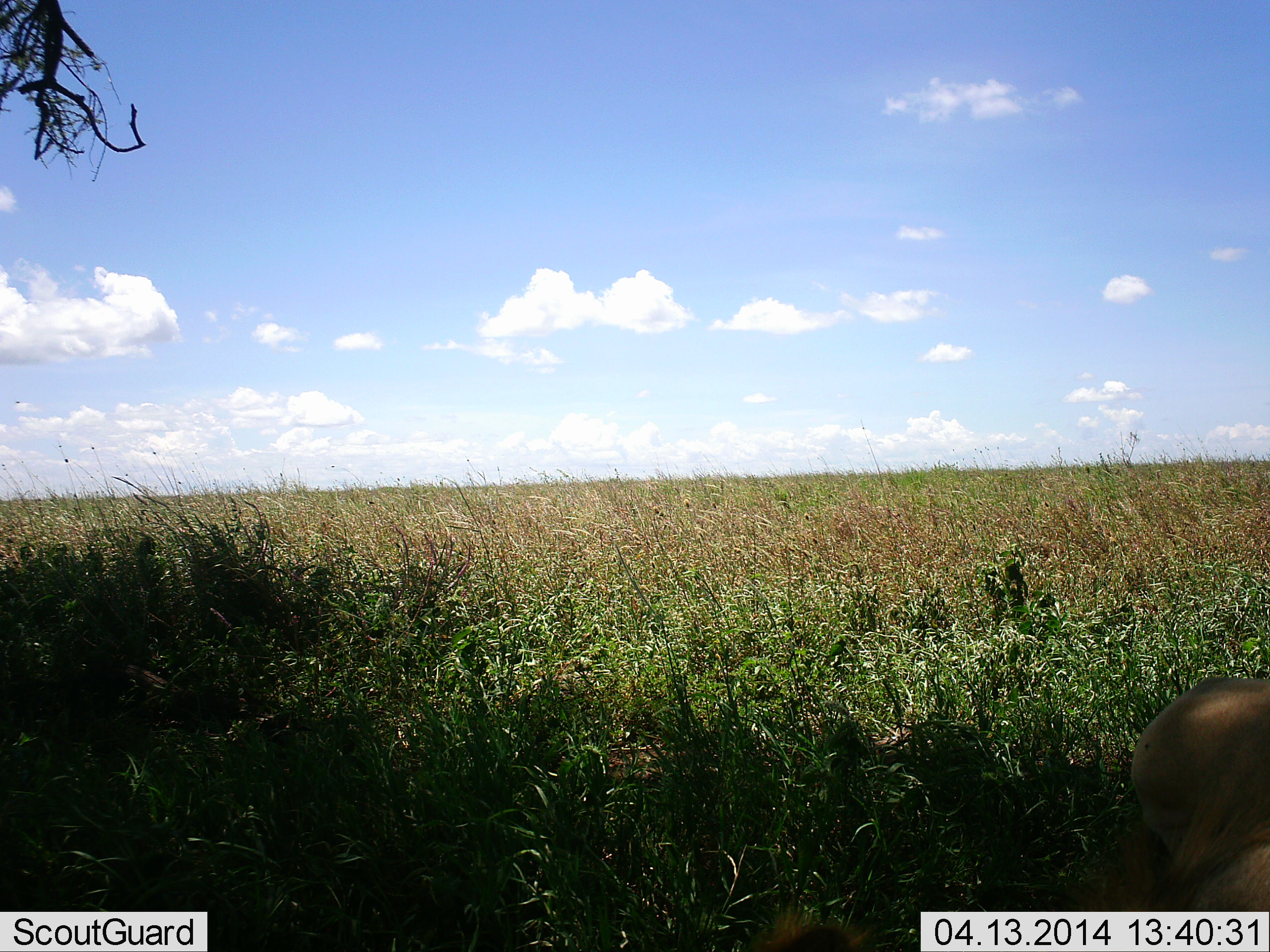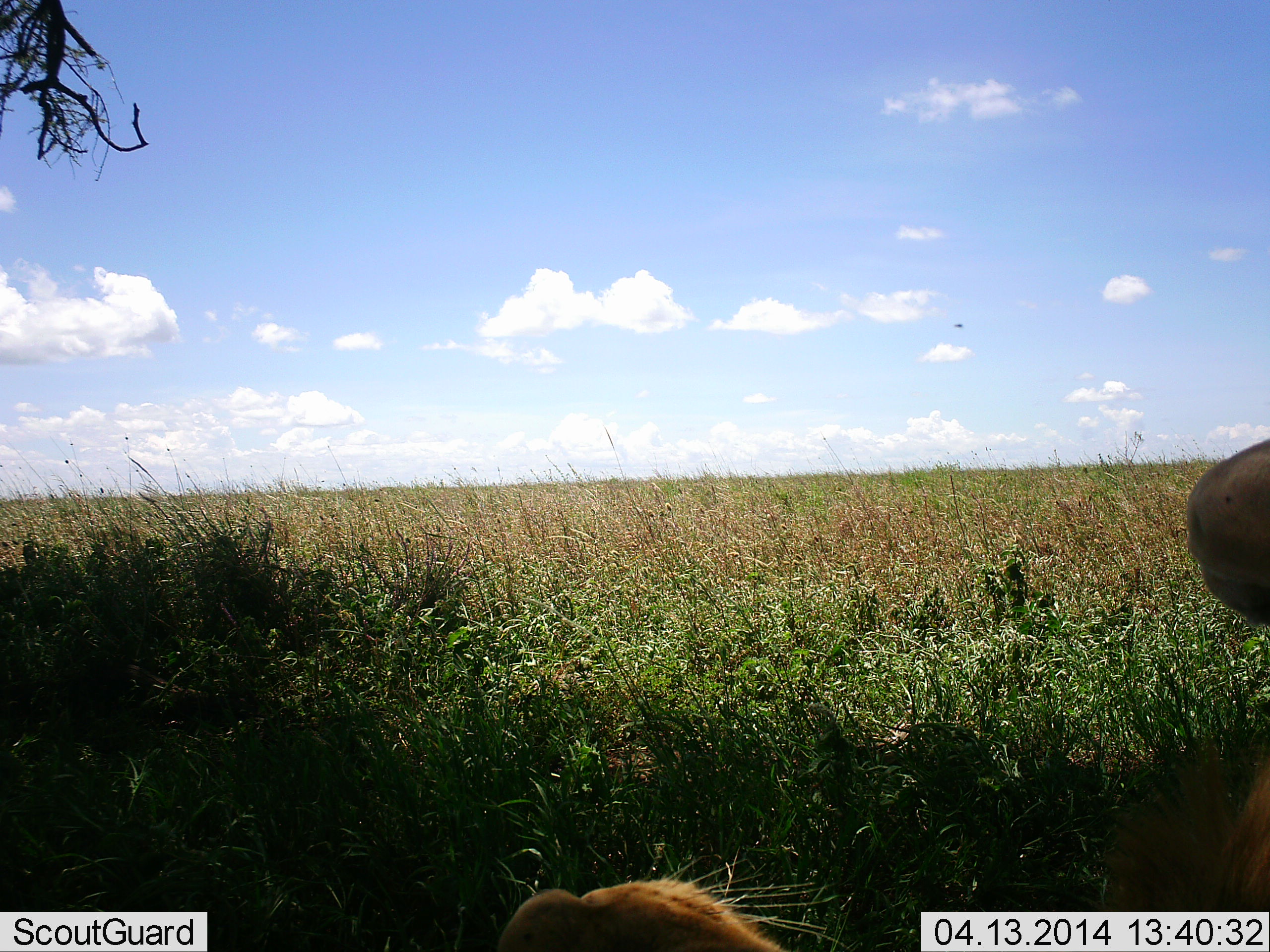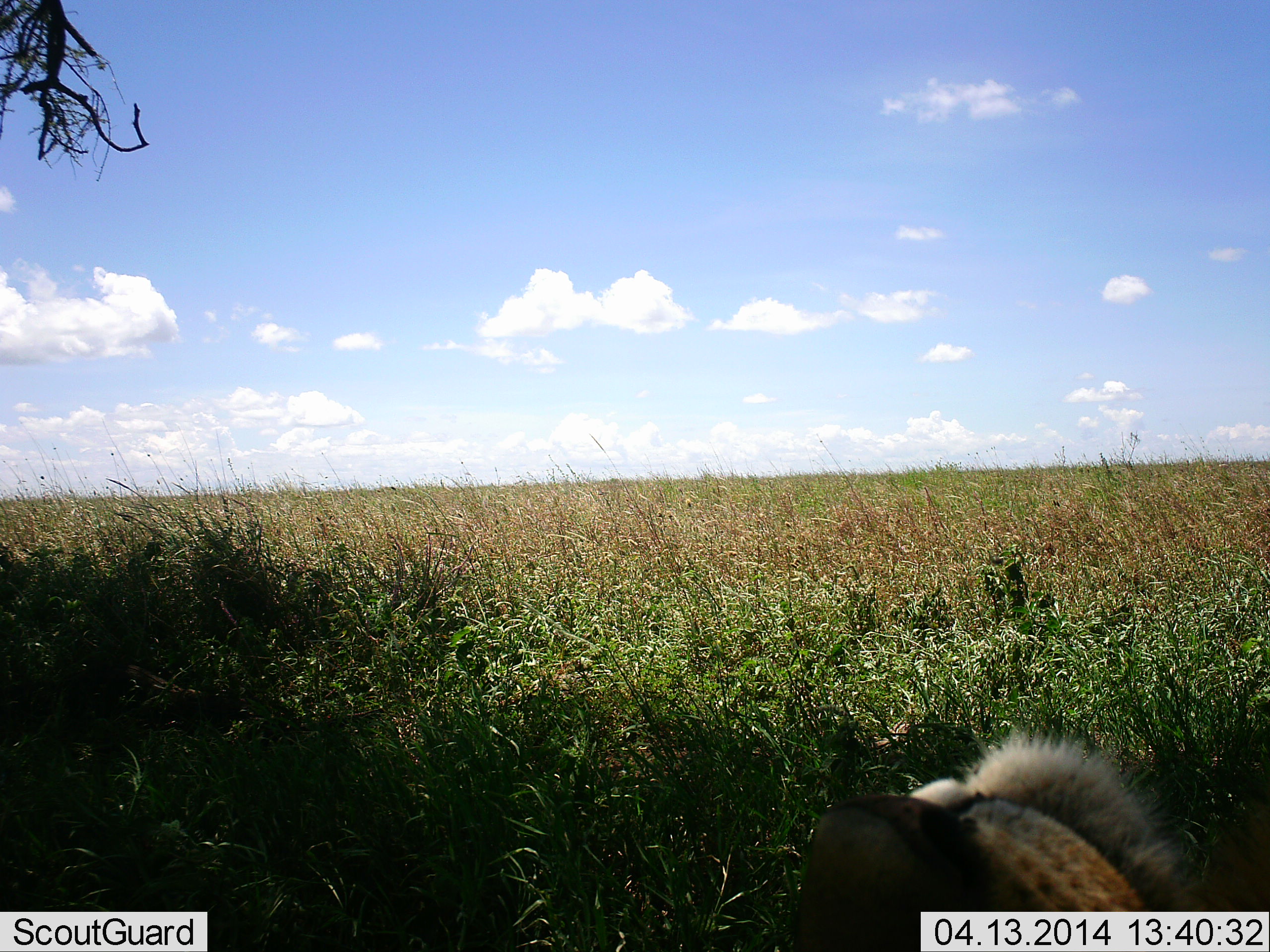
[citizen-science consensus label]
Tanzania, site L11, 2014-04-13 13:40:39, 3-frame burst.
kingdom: Animalia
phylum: Chordata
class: Mammalia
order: Carnivora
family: Felidae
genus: Panthera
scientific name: Panthera leo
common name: lion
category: lionfemale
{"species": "lionfemale (lion) (Panthera leo)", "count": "1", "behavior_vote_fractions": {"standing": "0%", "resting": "100%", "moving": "0%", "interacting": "10%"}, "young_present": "0%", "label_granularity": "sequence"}